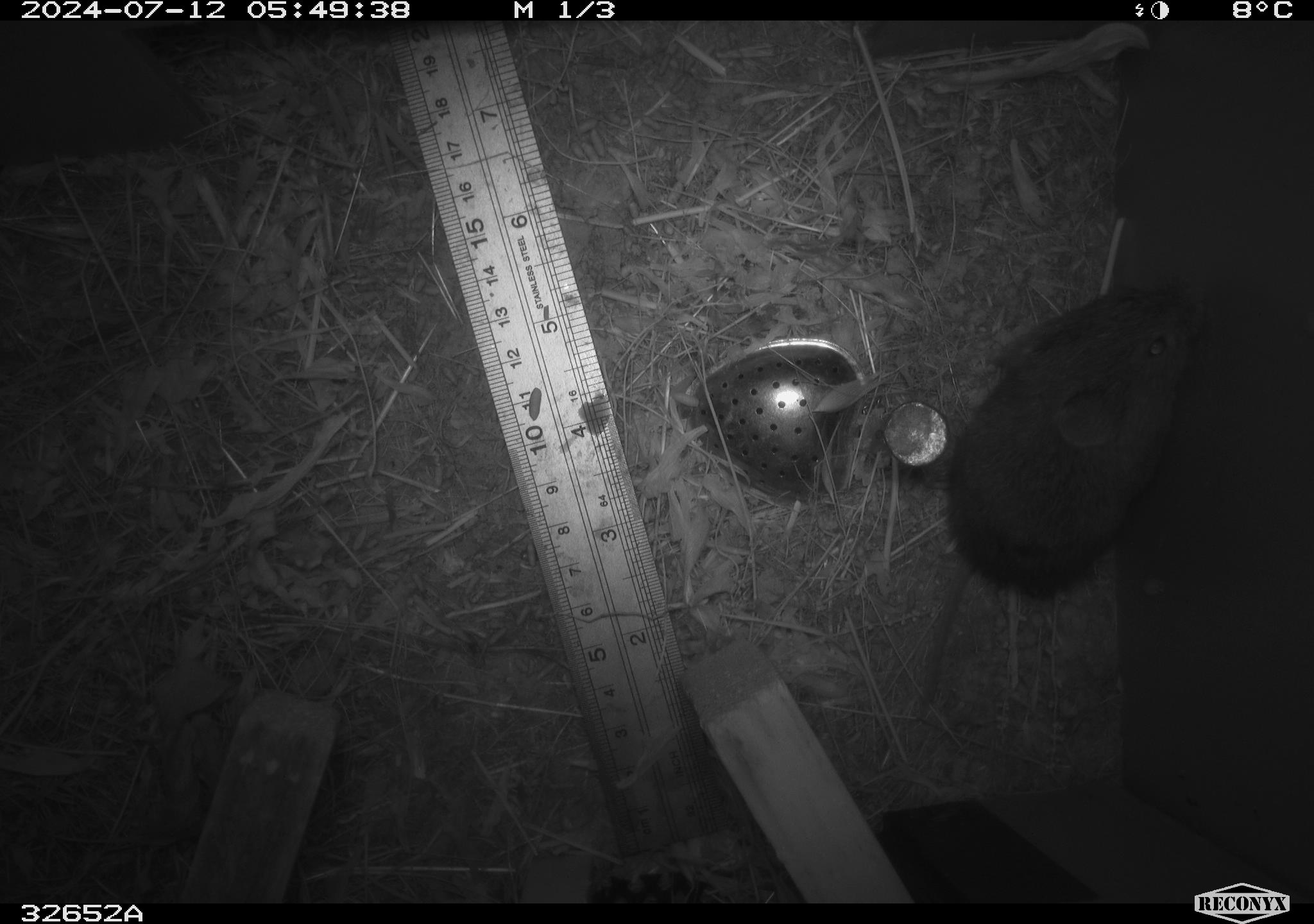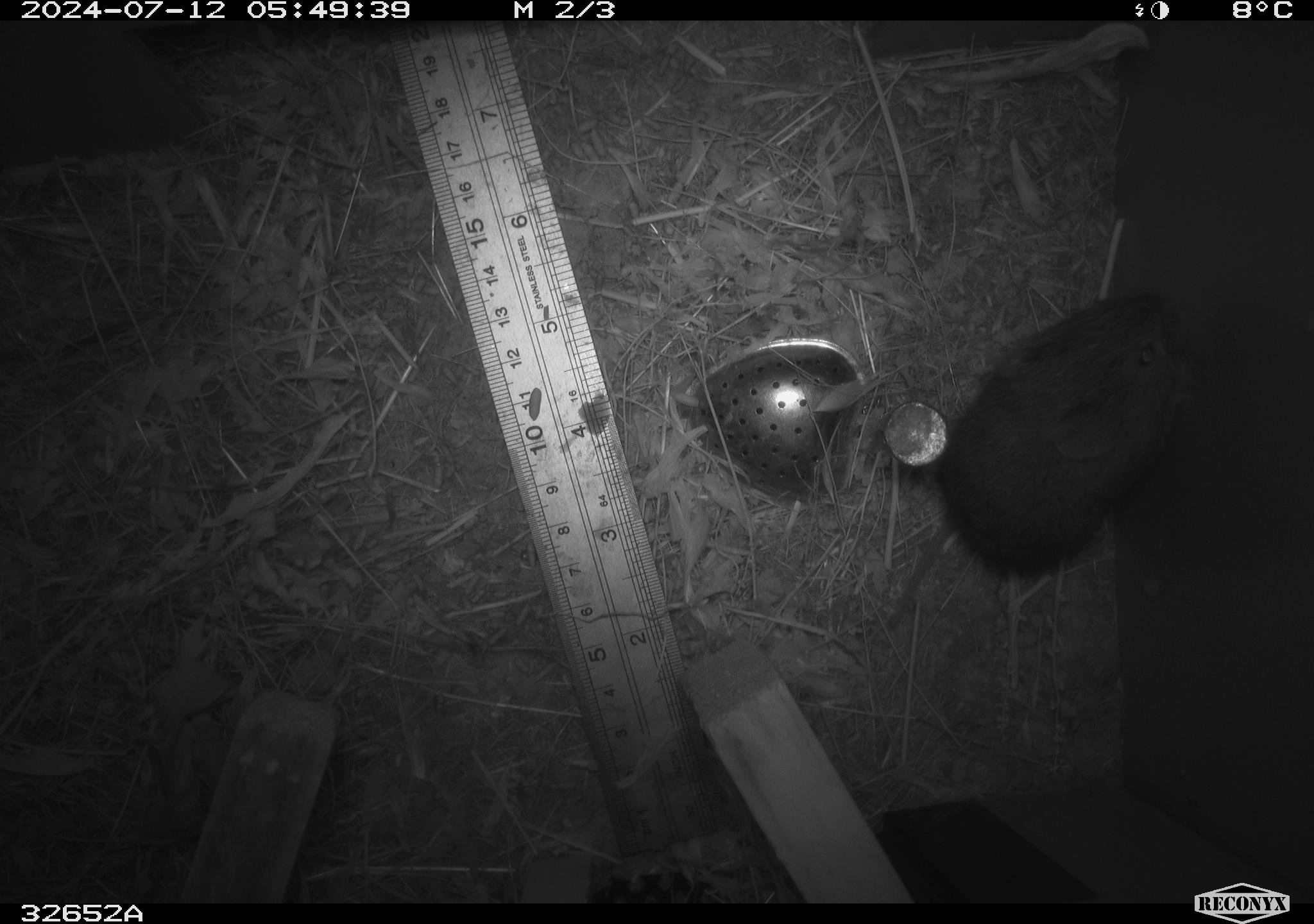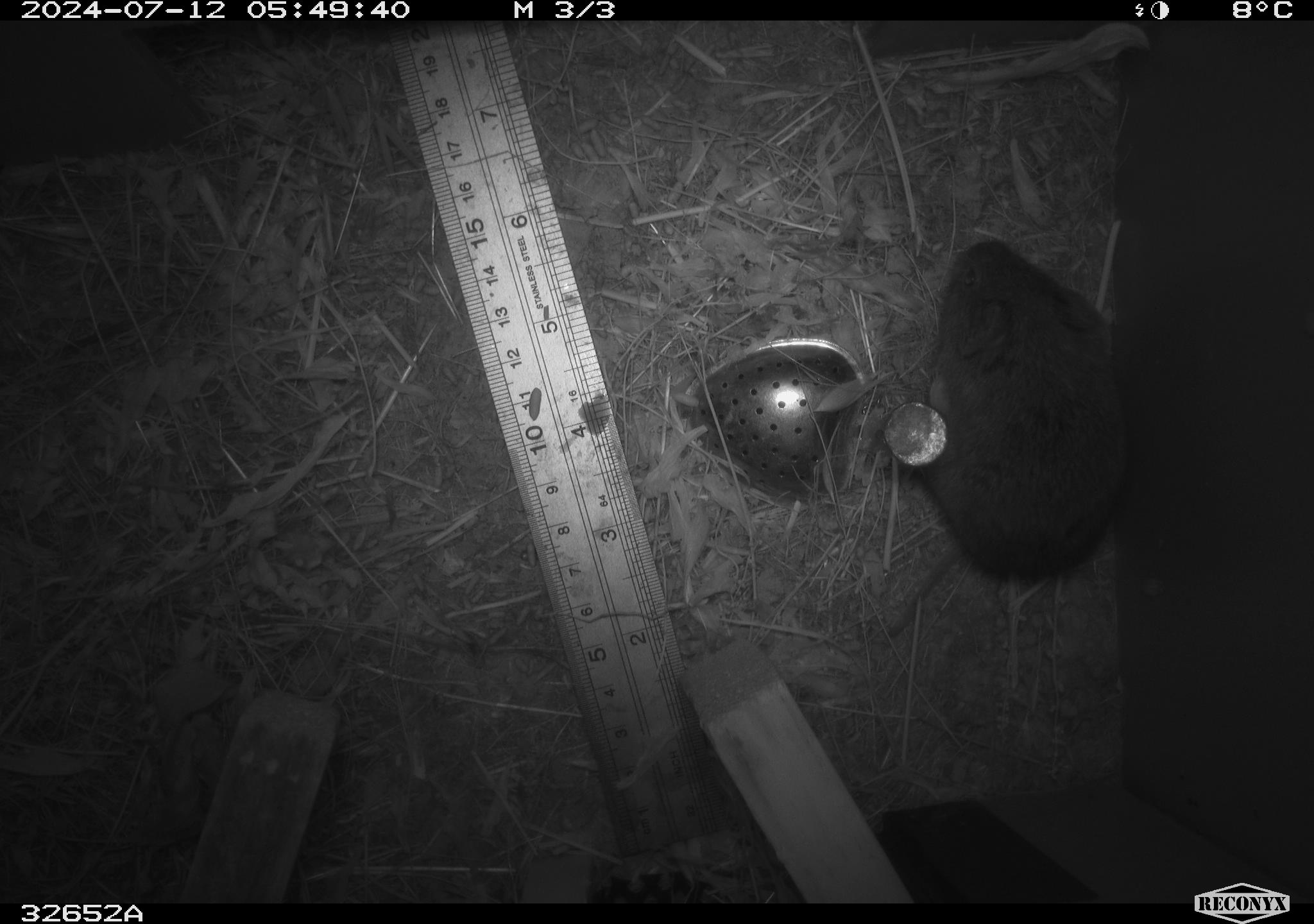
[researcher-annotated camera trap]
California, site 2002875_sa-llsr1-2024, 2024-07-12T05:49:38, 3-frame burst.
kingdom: Animalia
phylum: Chordata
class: Mammalia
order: Rodentia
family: Cricetidae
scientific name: Arvicolinae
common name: voles, lemmings, and muskrats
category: arvicolinae subfamily